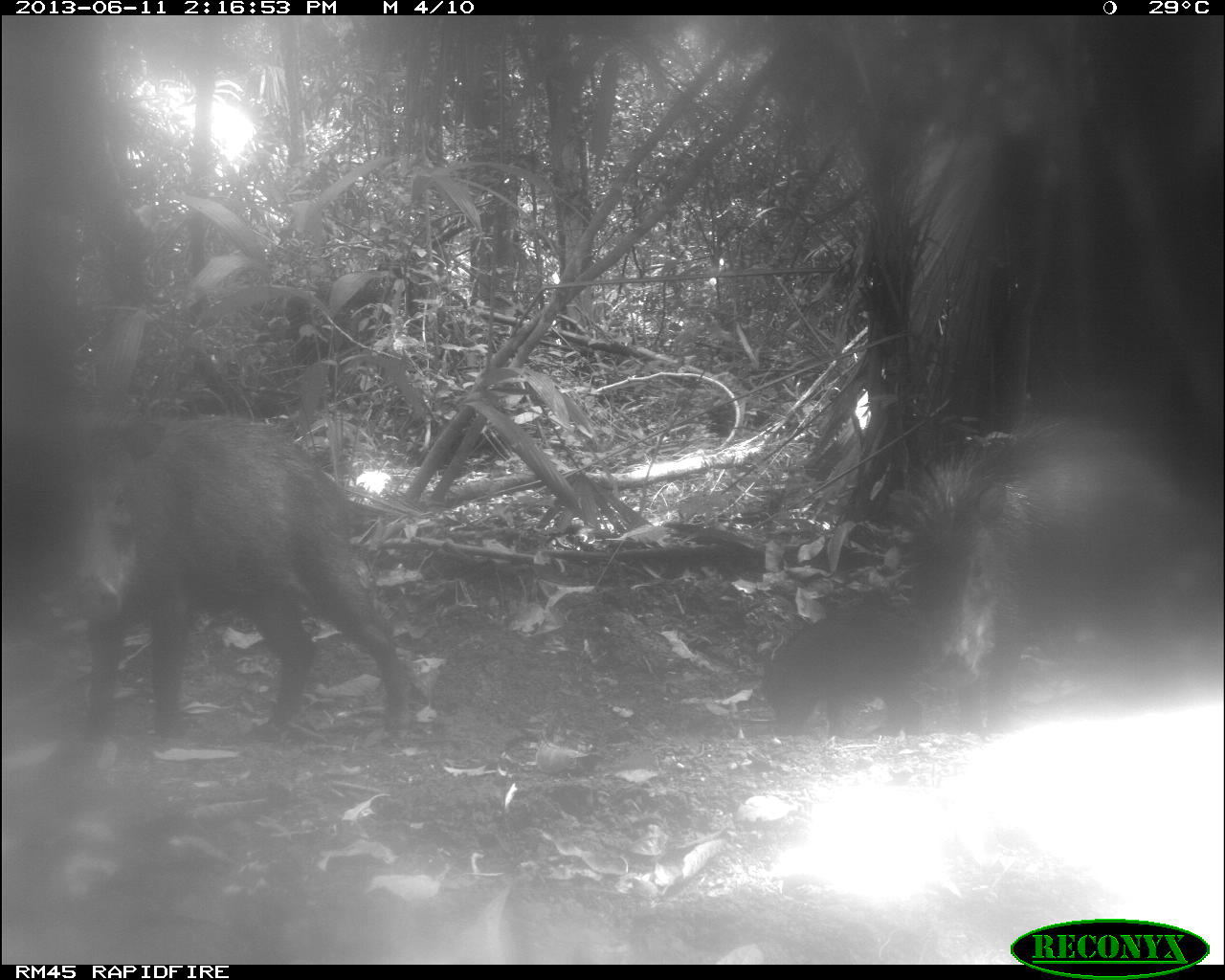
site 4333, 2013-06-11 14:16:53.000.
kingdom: Animalia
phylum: Chordata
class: Mammalia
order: Artiodactyla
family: Tayassuidae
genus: Tayassu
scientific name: Tayassu pecari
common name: white-lipped peccary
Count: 4.